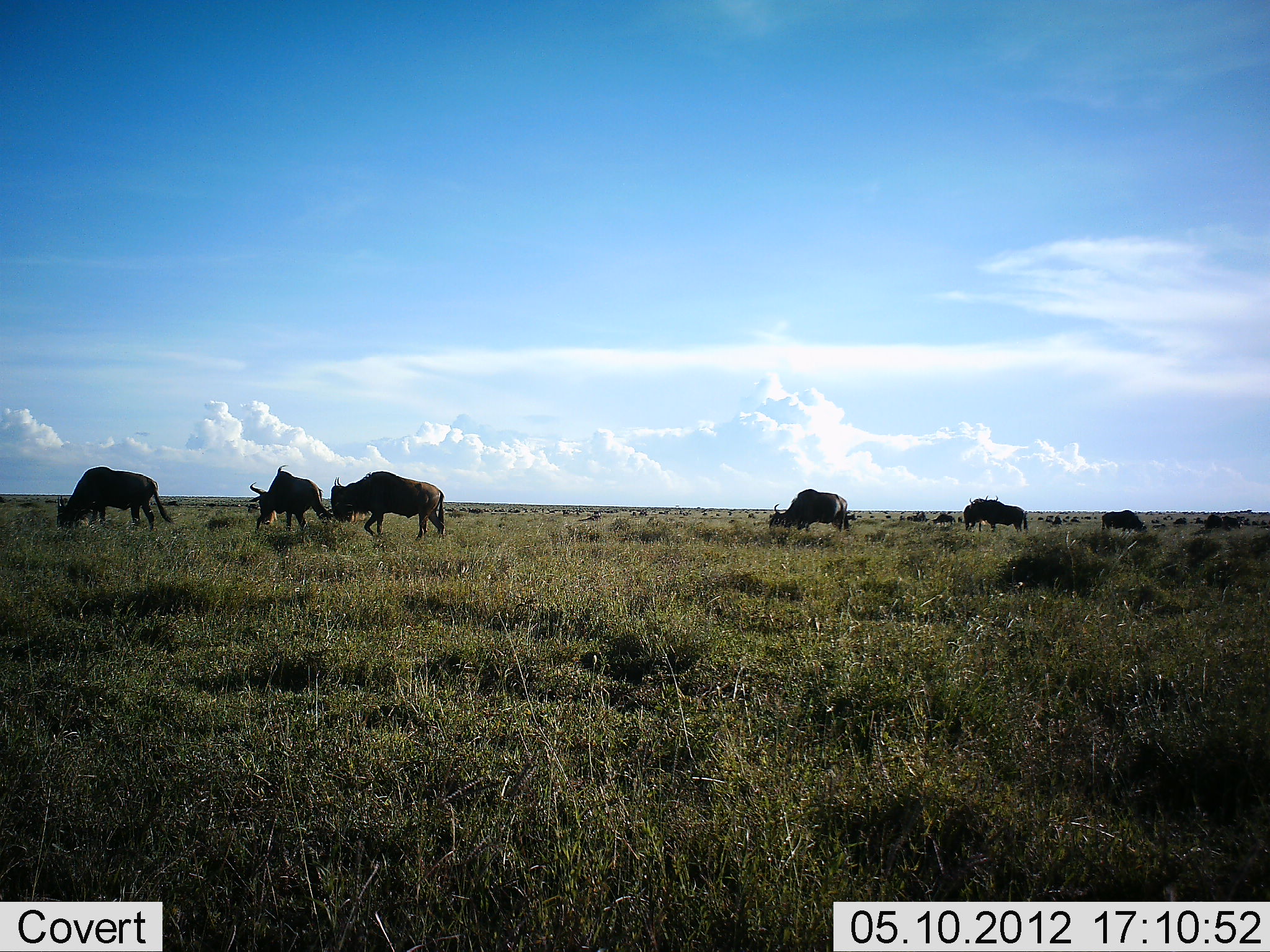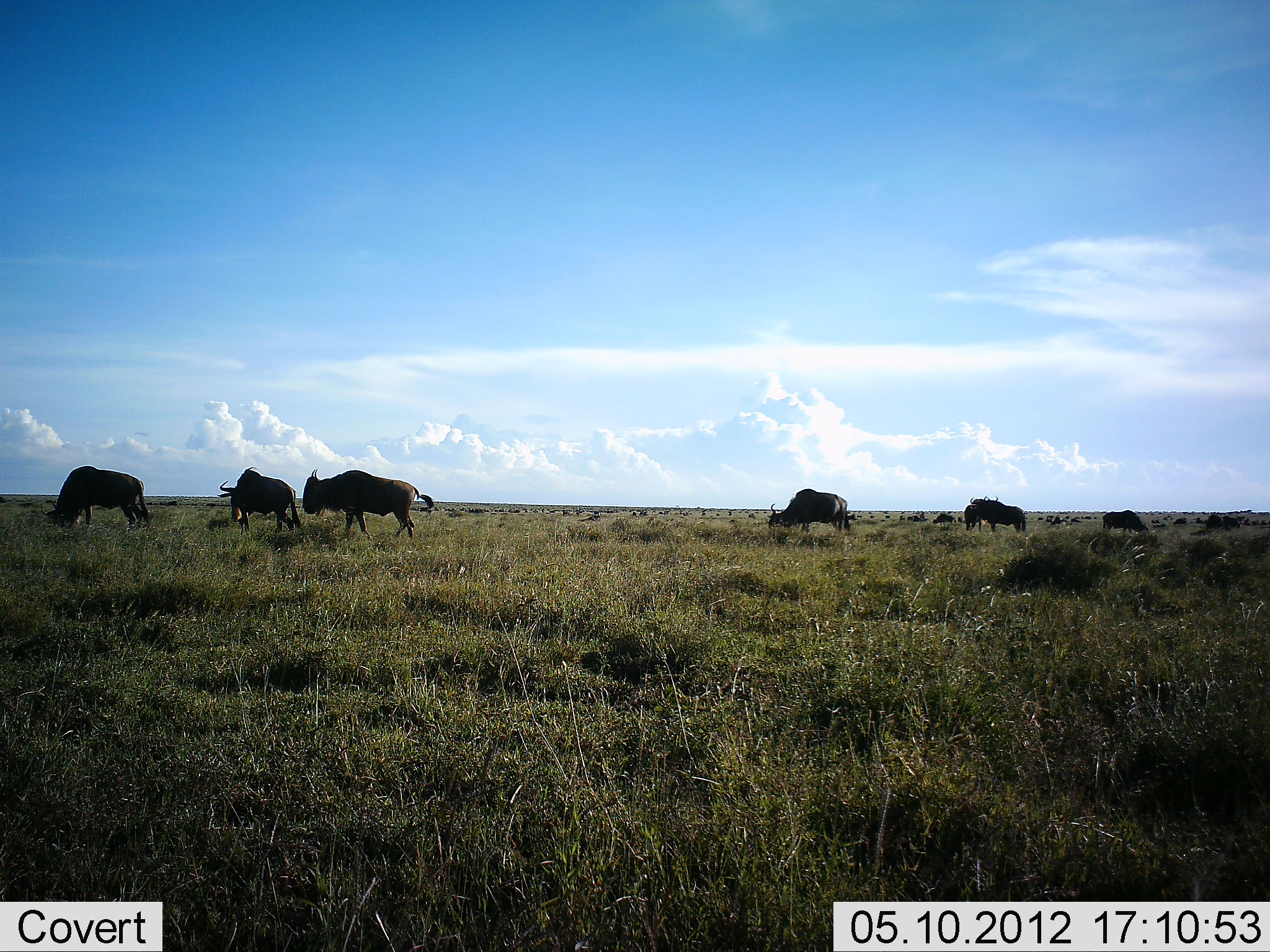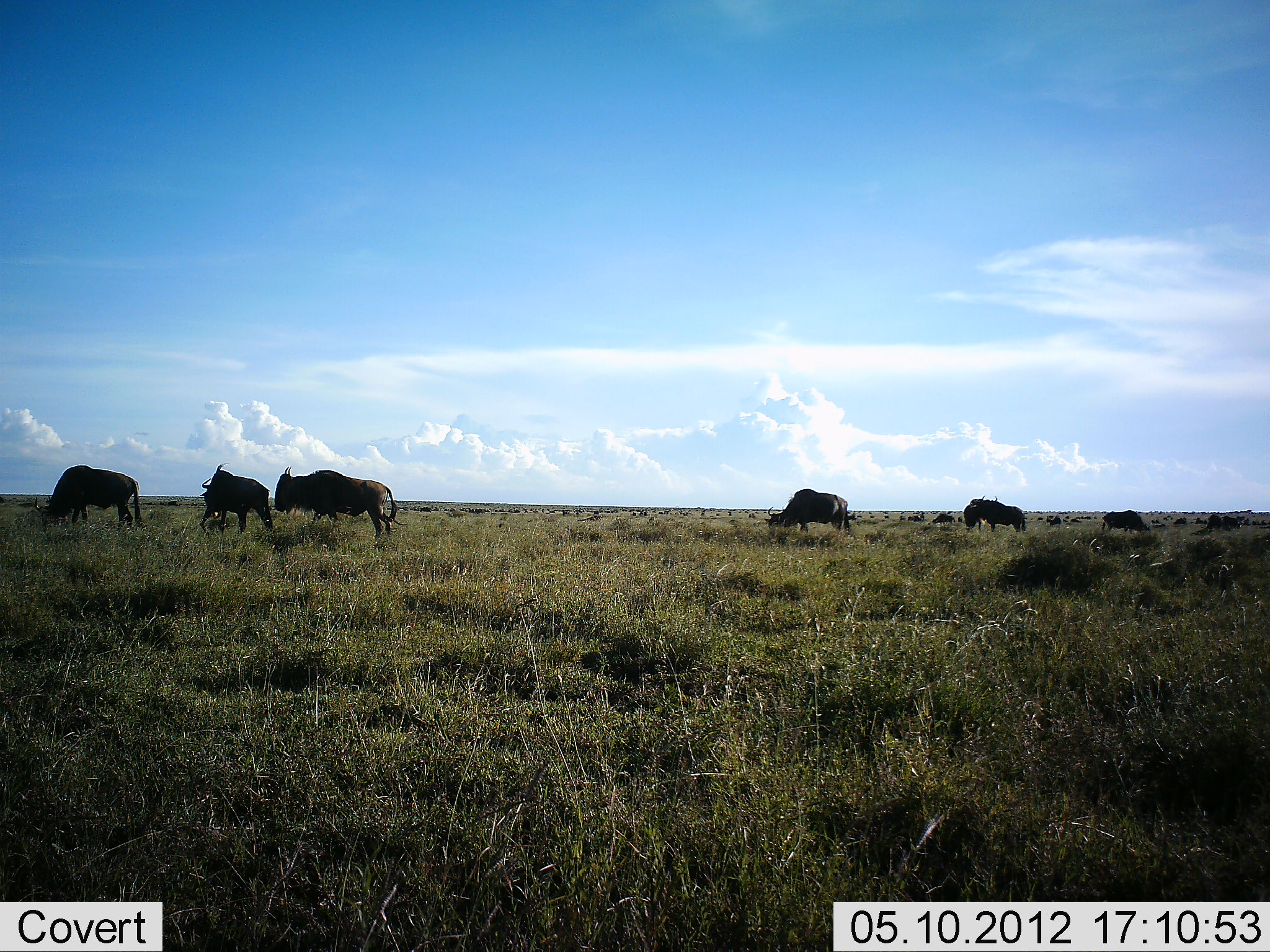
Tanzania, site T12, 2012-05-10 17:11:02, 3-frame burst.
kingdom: Animalia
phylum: Chordata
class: Mammalia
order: Artiodactyla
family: Bovidae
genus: Connochaetes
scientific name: Connochaetes taurinus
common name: blue wildebeest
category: wildebeest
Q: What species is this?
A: Wildebeest (blue wildebeest) (Connochaetes taurinus).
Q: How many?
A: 7.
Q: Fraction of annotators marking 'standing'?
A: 50%.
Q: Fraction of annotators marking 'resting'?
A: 0%.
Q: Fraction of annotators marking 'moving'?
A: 80%.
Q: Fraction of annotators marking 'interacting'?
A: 0%.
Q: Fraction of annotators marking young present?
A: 0%.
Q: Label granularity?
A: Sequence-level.